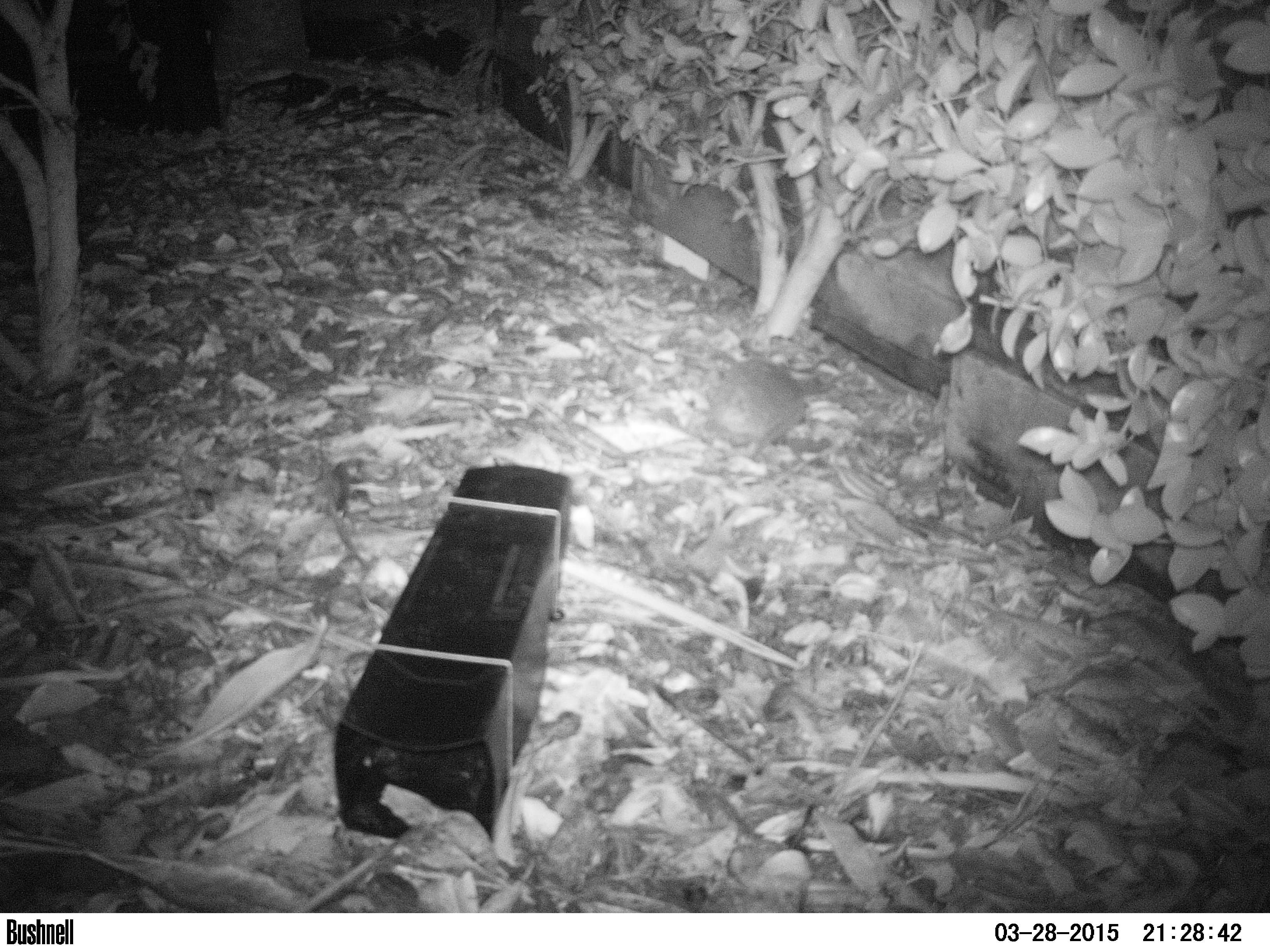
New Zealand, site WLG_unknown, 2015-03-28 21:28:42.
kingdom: Animalia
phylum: Chordata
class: Mammalia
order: Eulipotyphla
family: Erinaceidae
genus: Erinaceus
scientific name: Erinaceus europaeus europaeus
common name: european hedgehog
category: hedgehog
Hedgehog (european hedgehog) (Erinaceus europaeus europaeus).